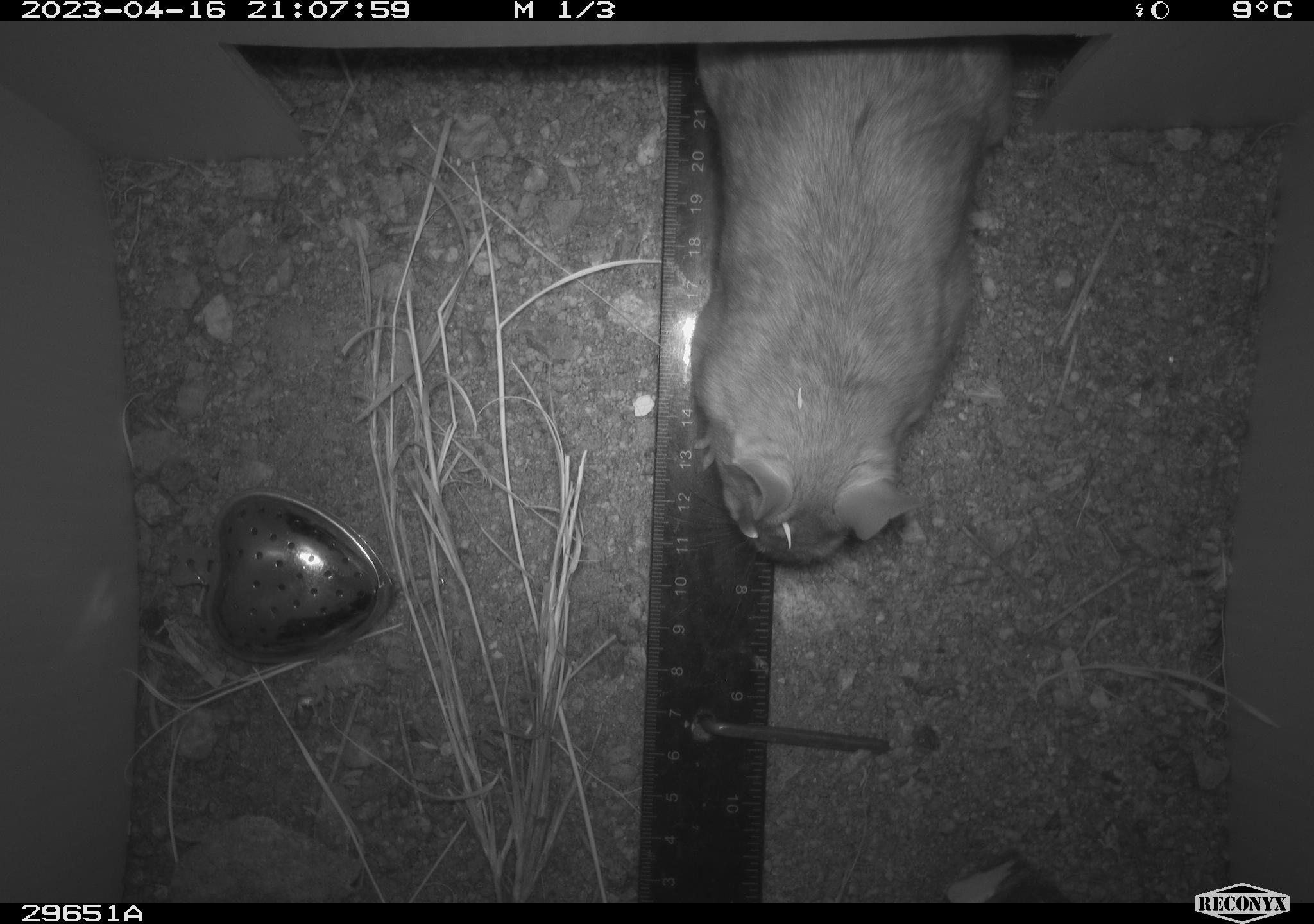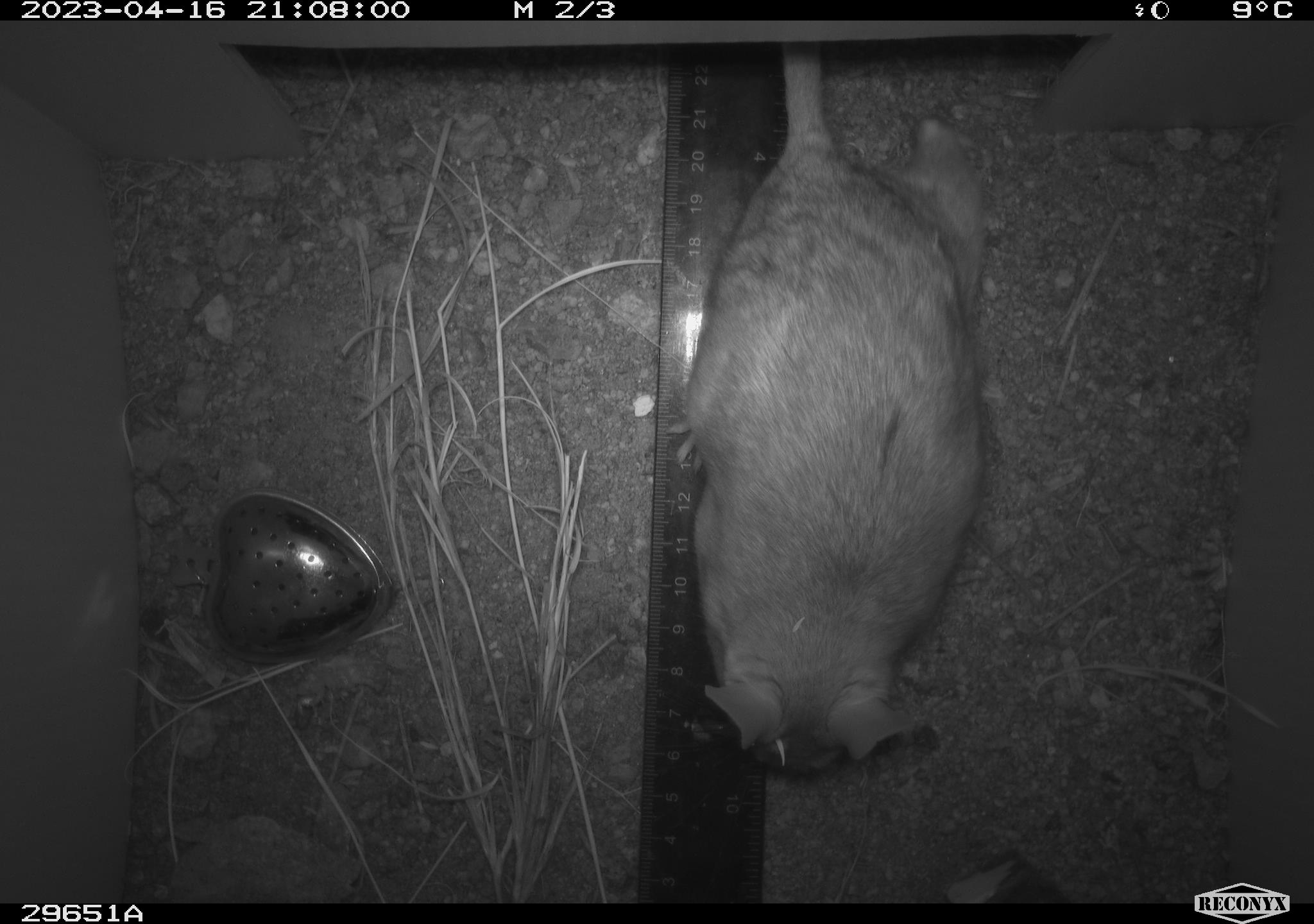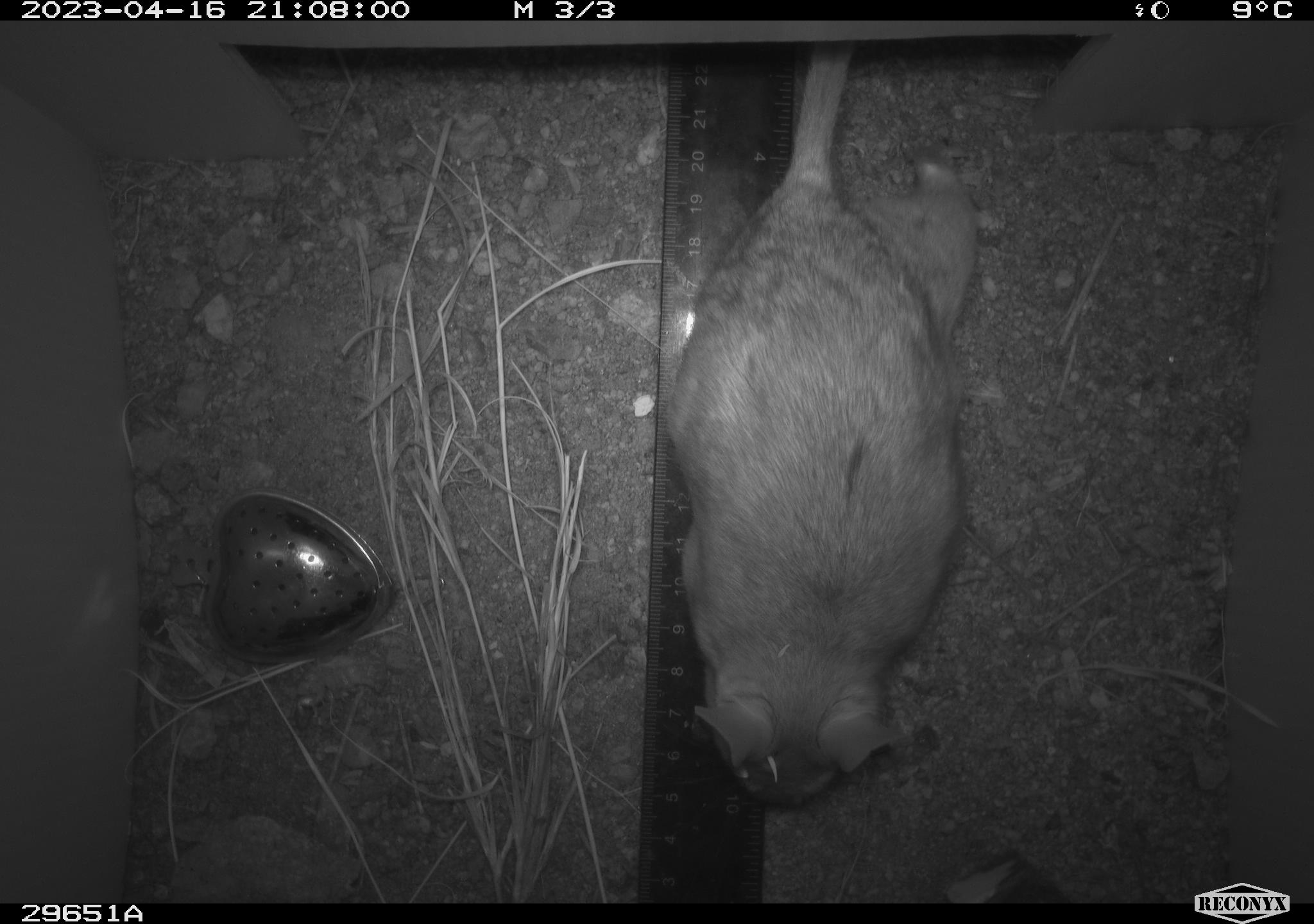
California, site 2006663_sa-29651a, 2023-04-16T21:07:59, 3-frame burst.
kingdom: Animalia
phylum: Chordata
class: Mammalia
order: Rodentia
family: Cricetidae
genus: Neotoma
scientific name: Neotoma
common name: pack rat or woodrat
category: neotoma species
Neotoma species (pack rat or woodrat) (Neotoma).